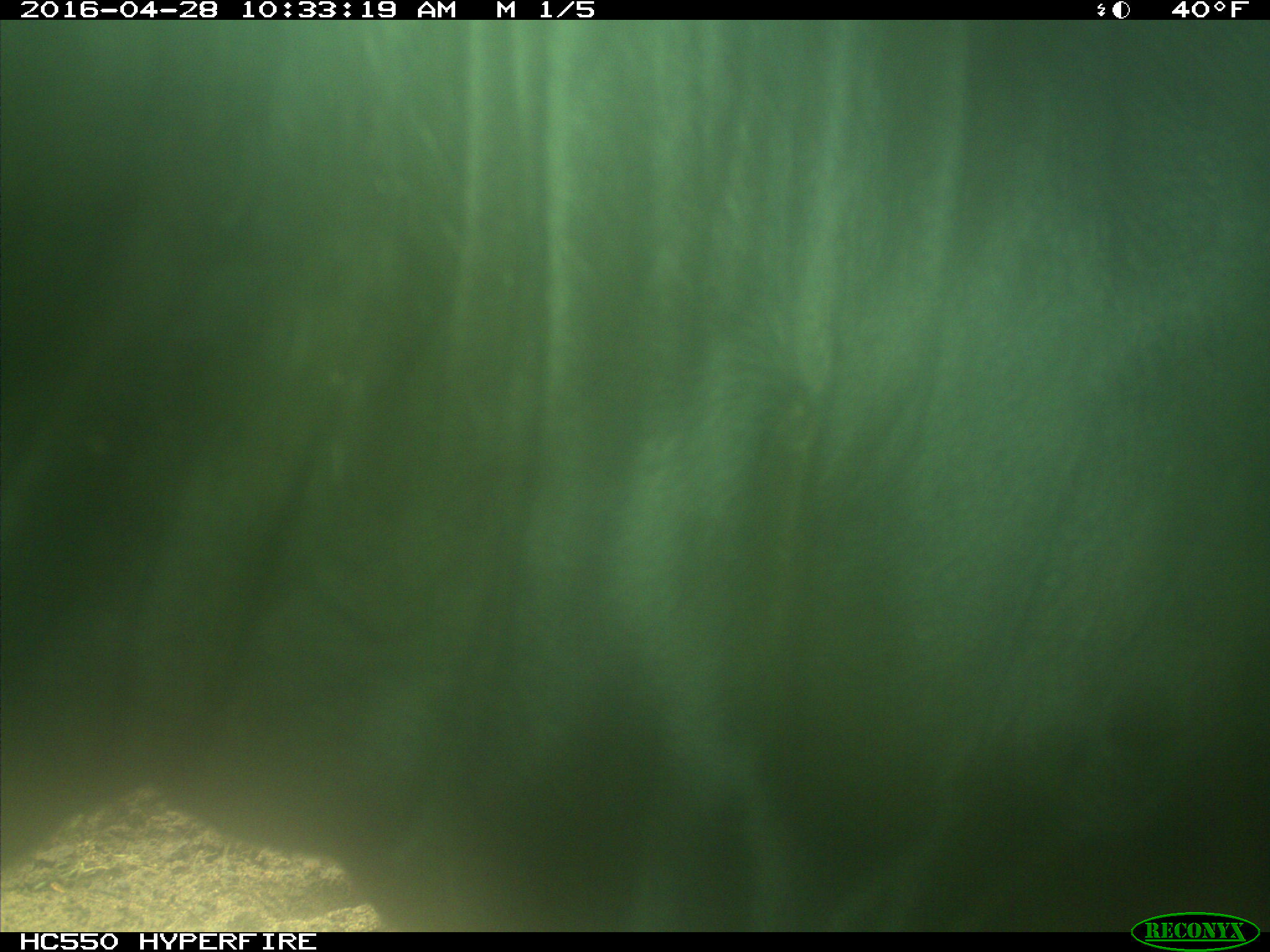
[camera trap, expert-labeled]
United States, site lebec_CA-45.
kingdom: Animalia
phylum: Chordata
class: Mammalia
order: Artiodactyla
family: Bovidae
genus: Bos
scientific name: Bos taurus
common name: domestic cow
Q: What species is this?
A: Bos taurus (domestic cow).